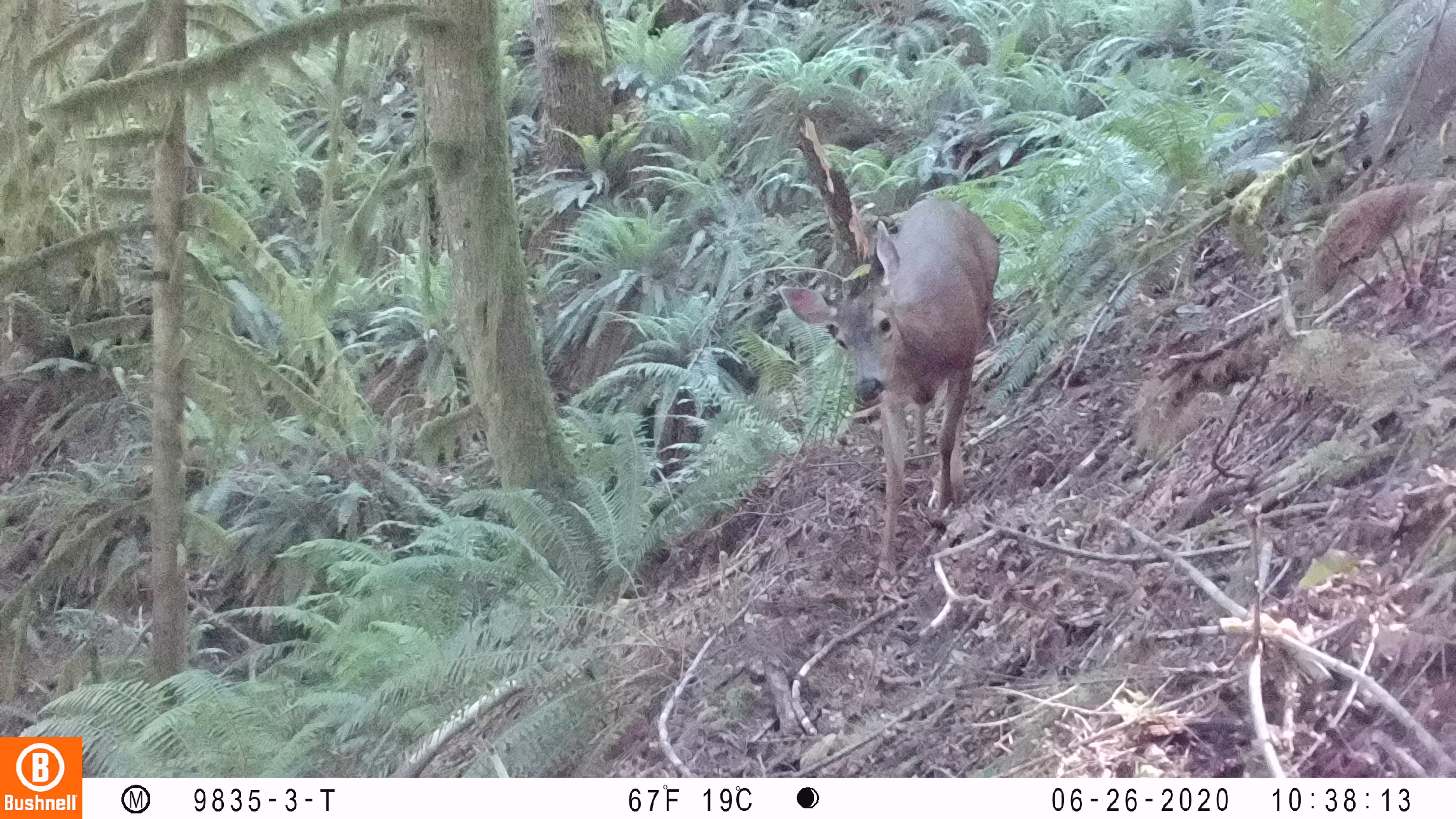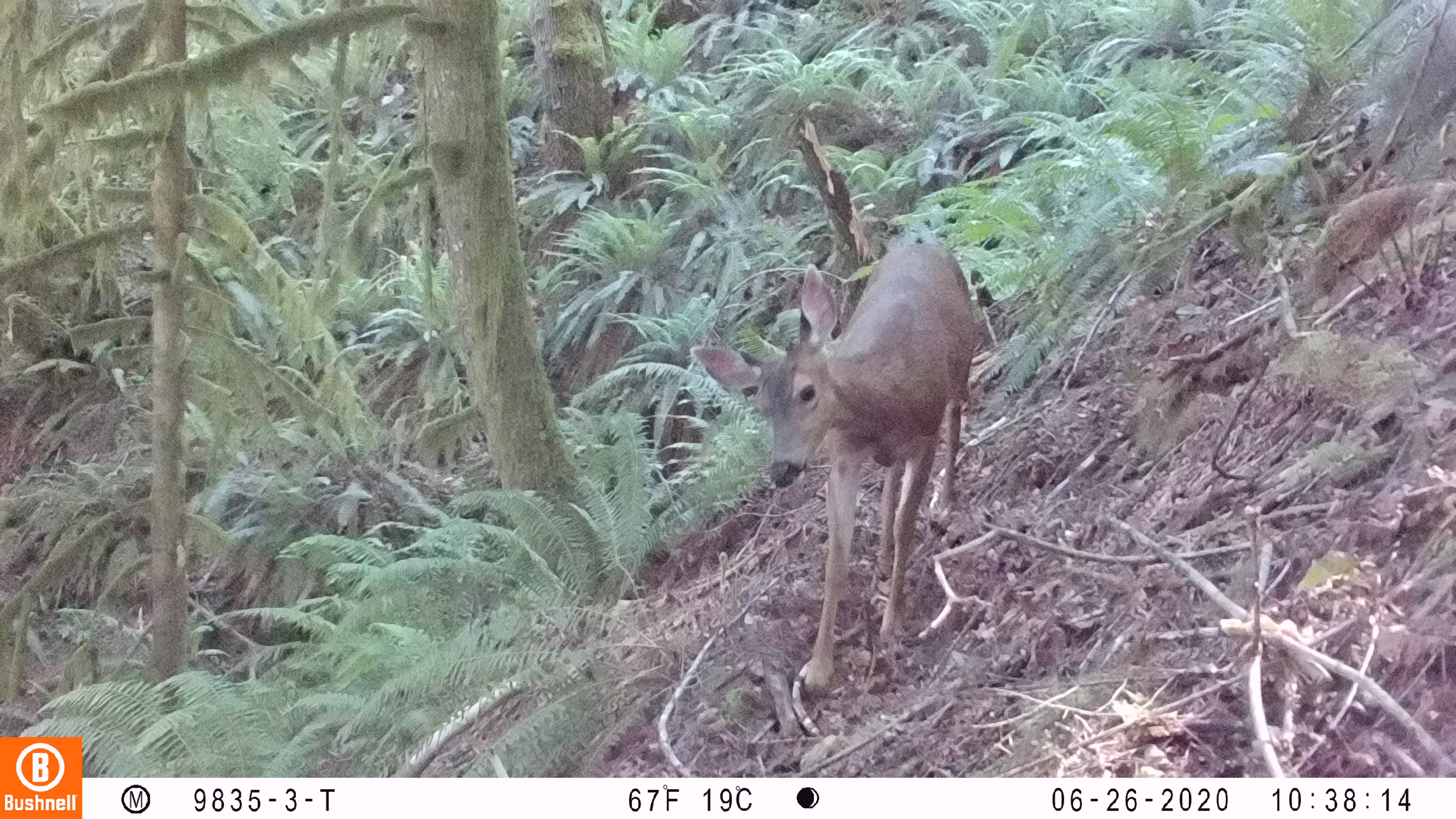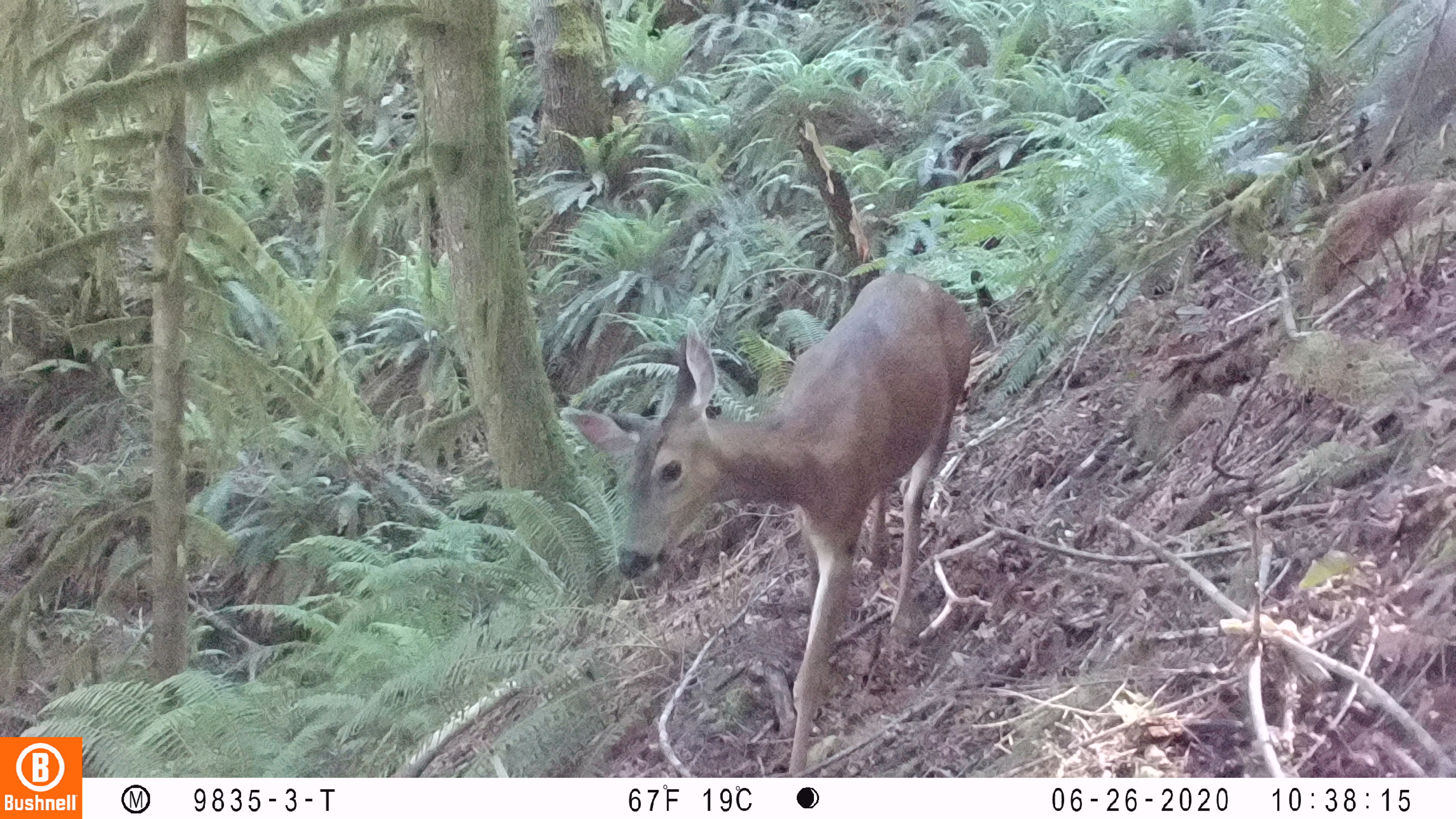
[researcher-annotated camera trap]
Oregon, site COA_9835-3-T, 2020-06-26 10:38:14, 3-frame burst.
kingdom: Animalia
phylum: Chordata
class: Mammalia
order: Artiodactyla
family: Cervidae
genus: Odocoileus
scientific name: Odocoileus hemionus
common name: black-tailed deer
Black-tailed deer (Odocoileus hemionus).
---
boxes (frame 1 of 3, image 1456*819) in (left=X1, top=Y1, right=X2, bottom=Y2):
black-tailed deer: (left=774, top=188, right=1011, bottom=584)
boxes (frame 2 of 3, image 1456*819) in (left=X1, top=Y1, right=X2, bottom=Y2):
black-tailed deer: (left=685, top=232, right=982, bottom=706)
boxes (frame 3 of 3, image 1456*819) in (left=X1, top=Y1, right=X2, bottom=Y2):
black-tailed deer: (left=554, top=258, right=982, bottom=770)